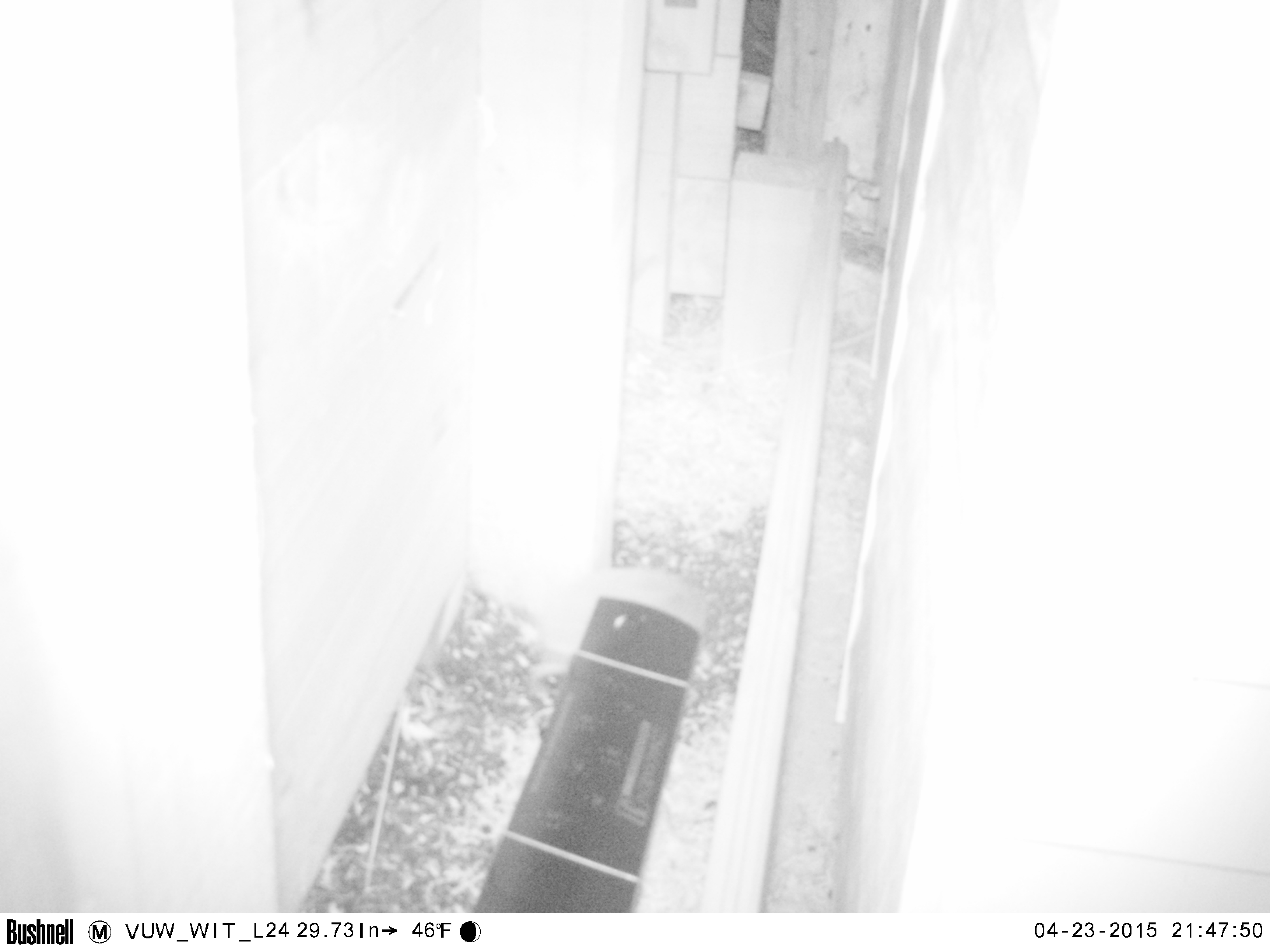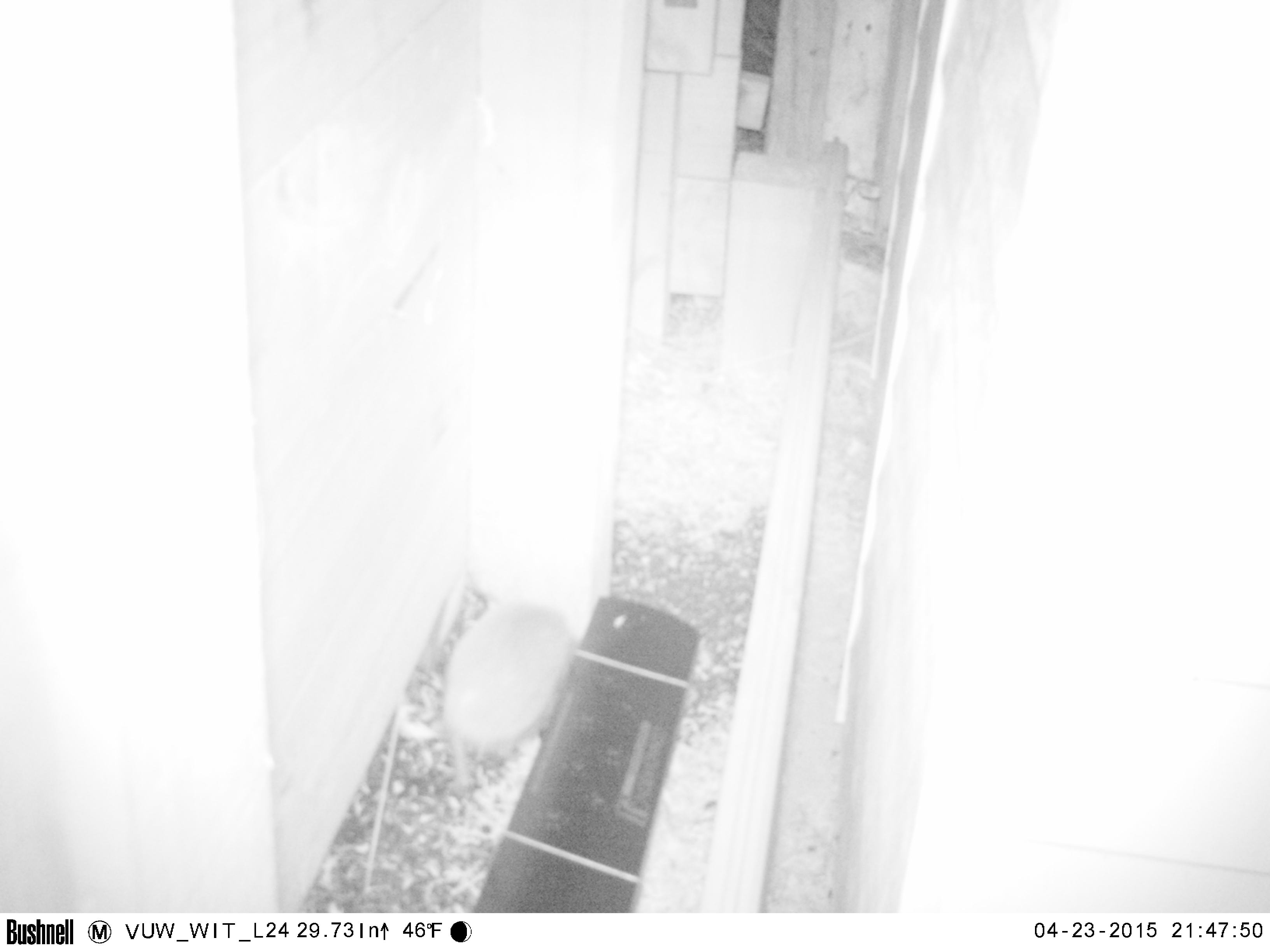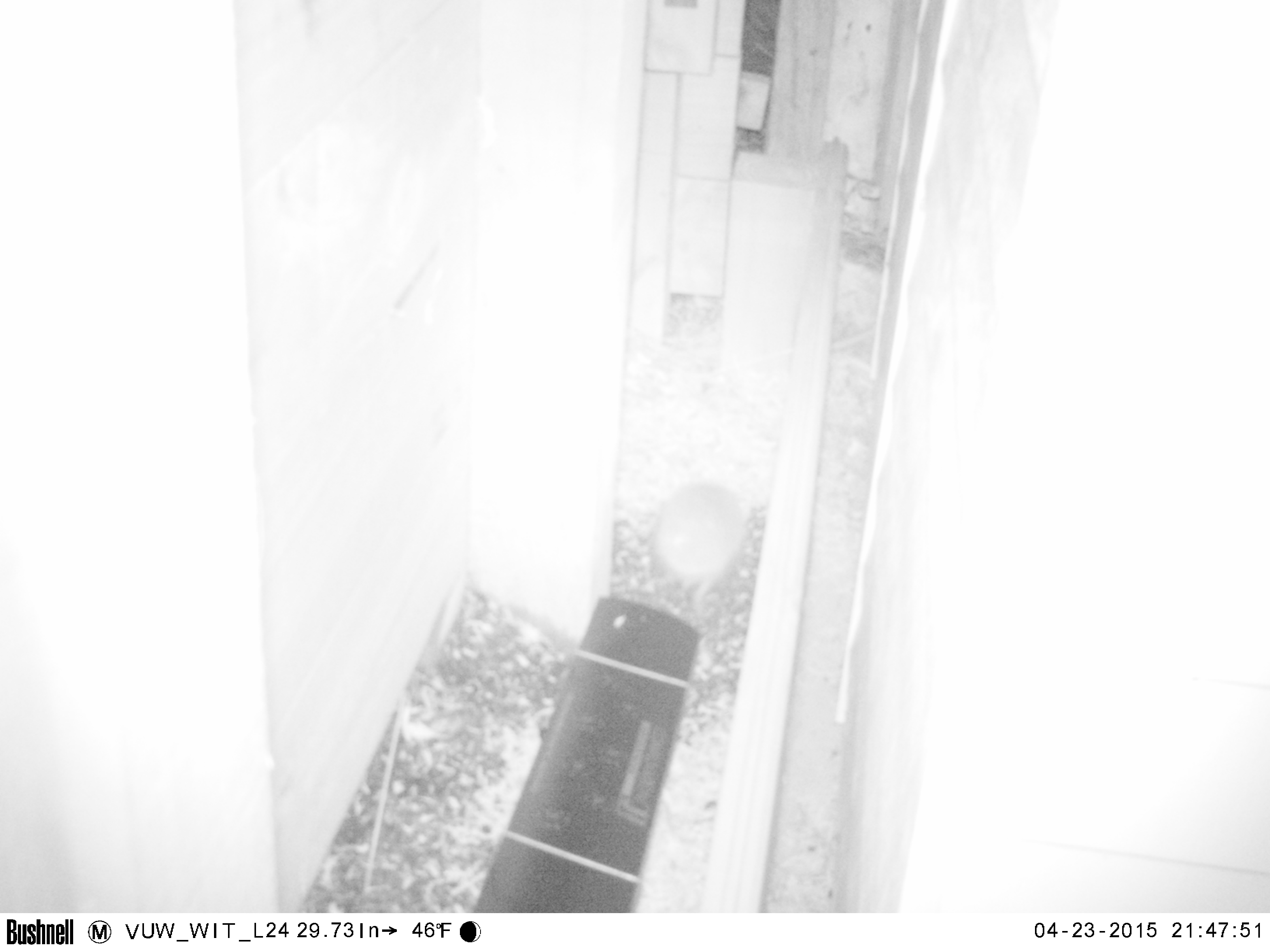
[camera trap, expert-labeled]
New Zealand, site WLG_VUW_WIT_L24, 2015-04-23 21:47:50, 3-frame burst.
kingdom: Animalia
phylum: Chordata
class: Mammalia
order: Eulipotyphla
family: Erinaceidae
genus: Erinaceus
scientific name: Erinaceus europaeus europaeus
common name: european hedgehog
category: hedgehog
Hedgehog (european hedgehog) (Erinaceus europaeus europaeus).